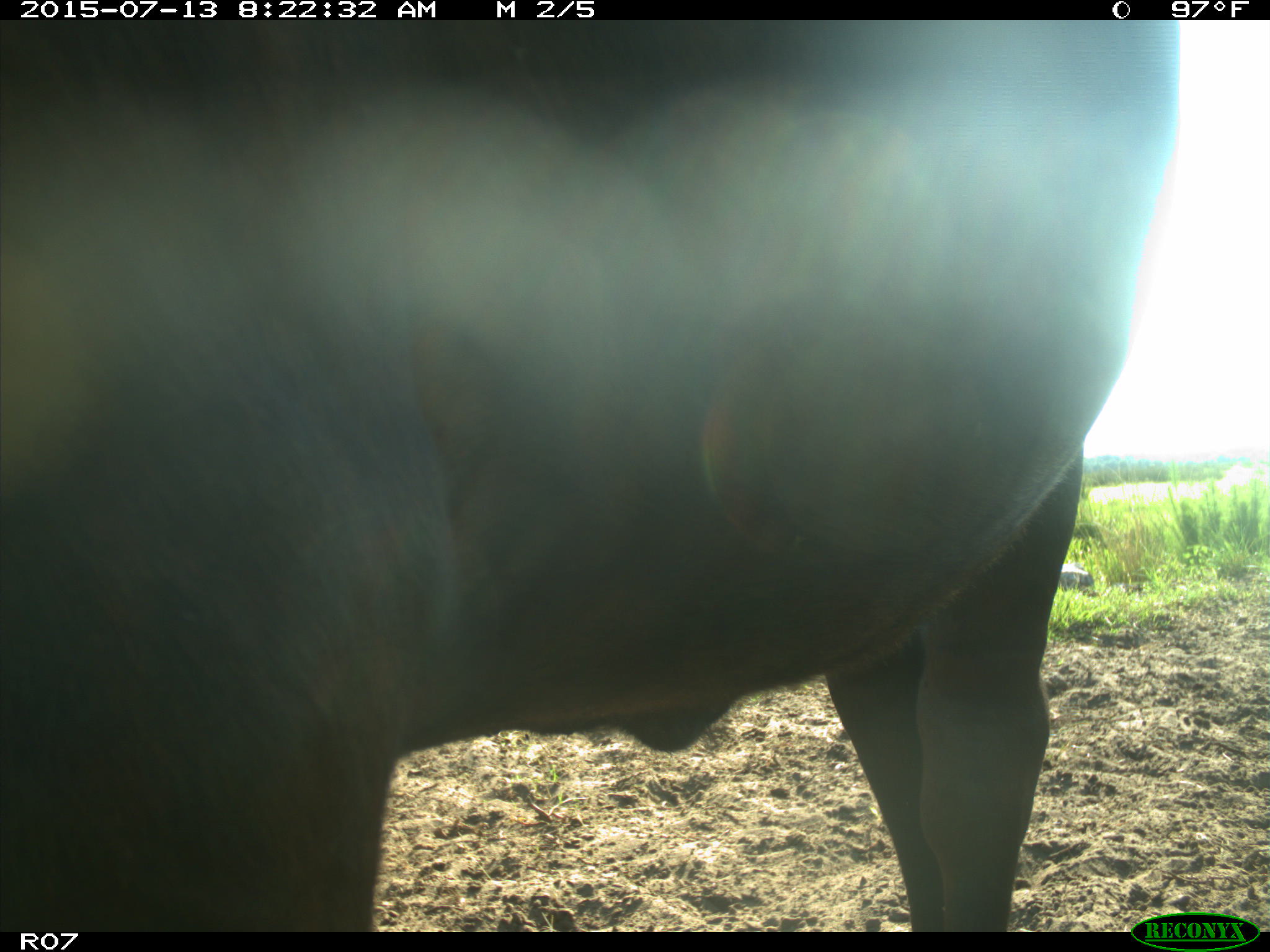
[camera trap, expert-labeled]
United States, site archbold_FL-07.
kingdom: Animalia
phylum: Chordata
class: Mammalia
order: Artiodactyla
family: Bovidae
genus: Bos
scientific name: Bos taurus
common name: domestic cow